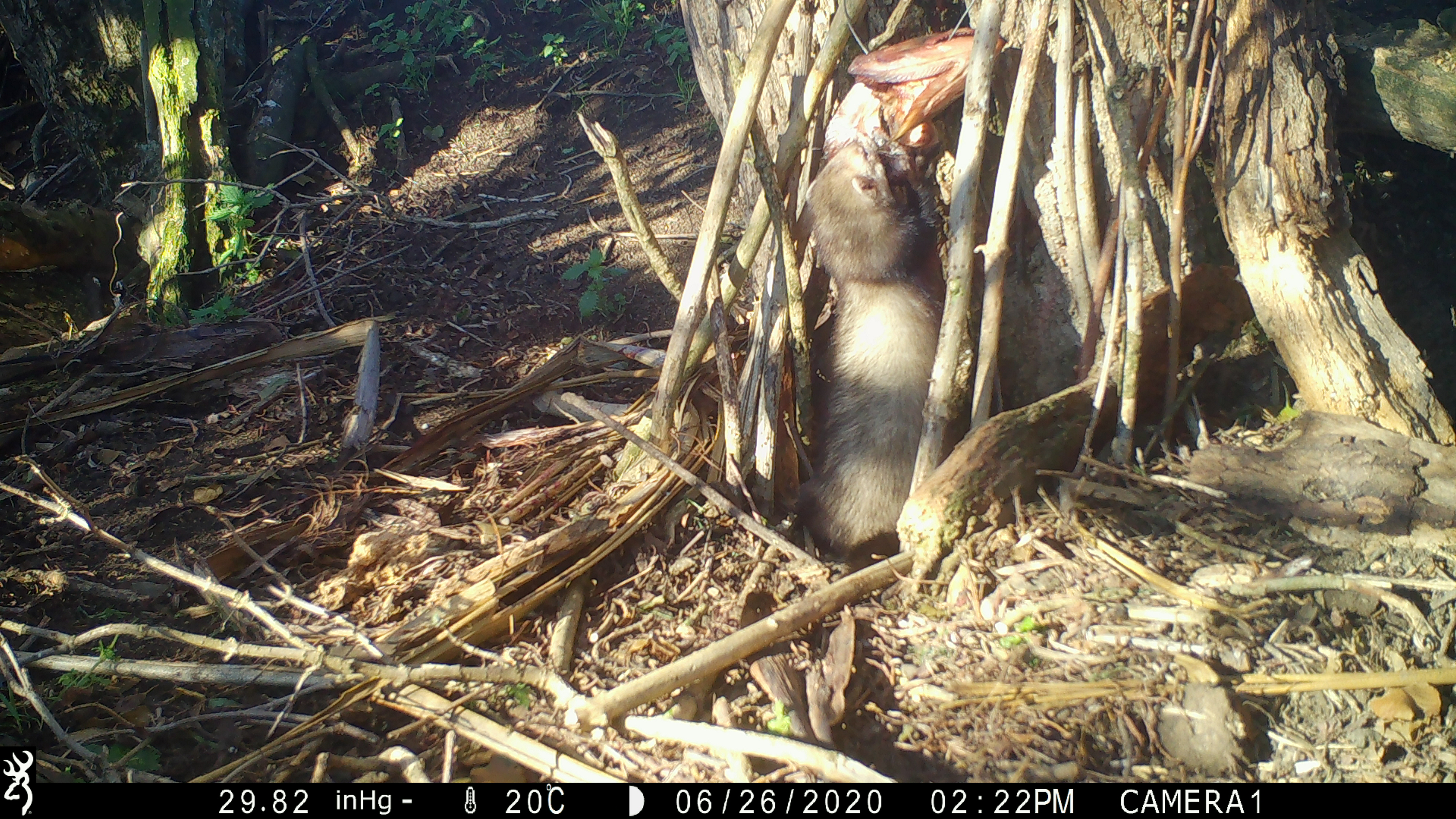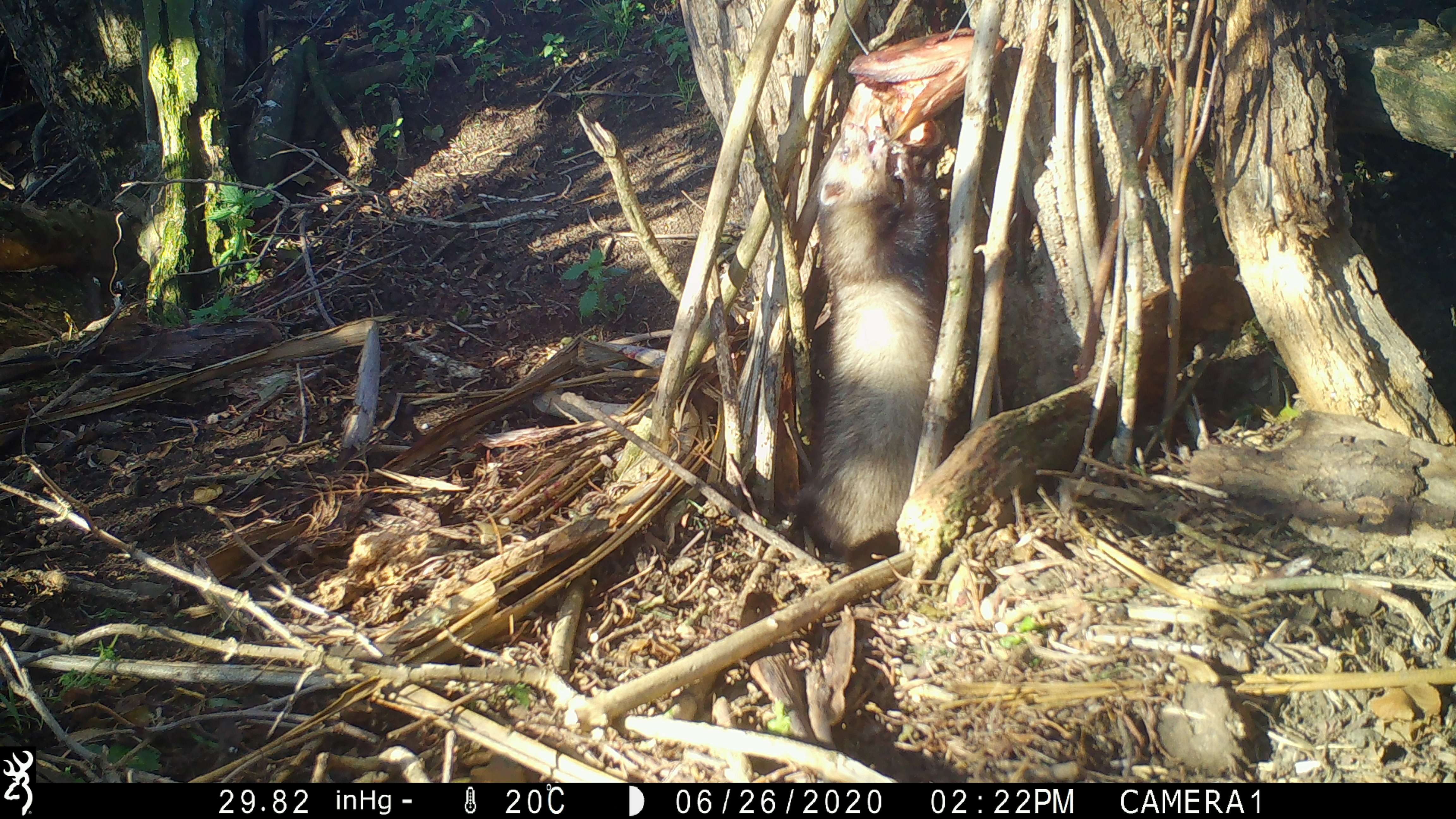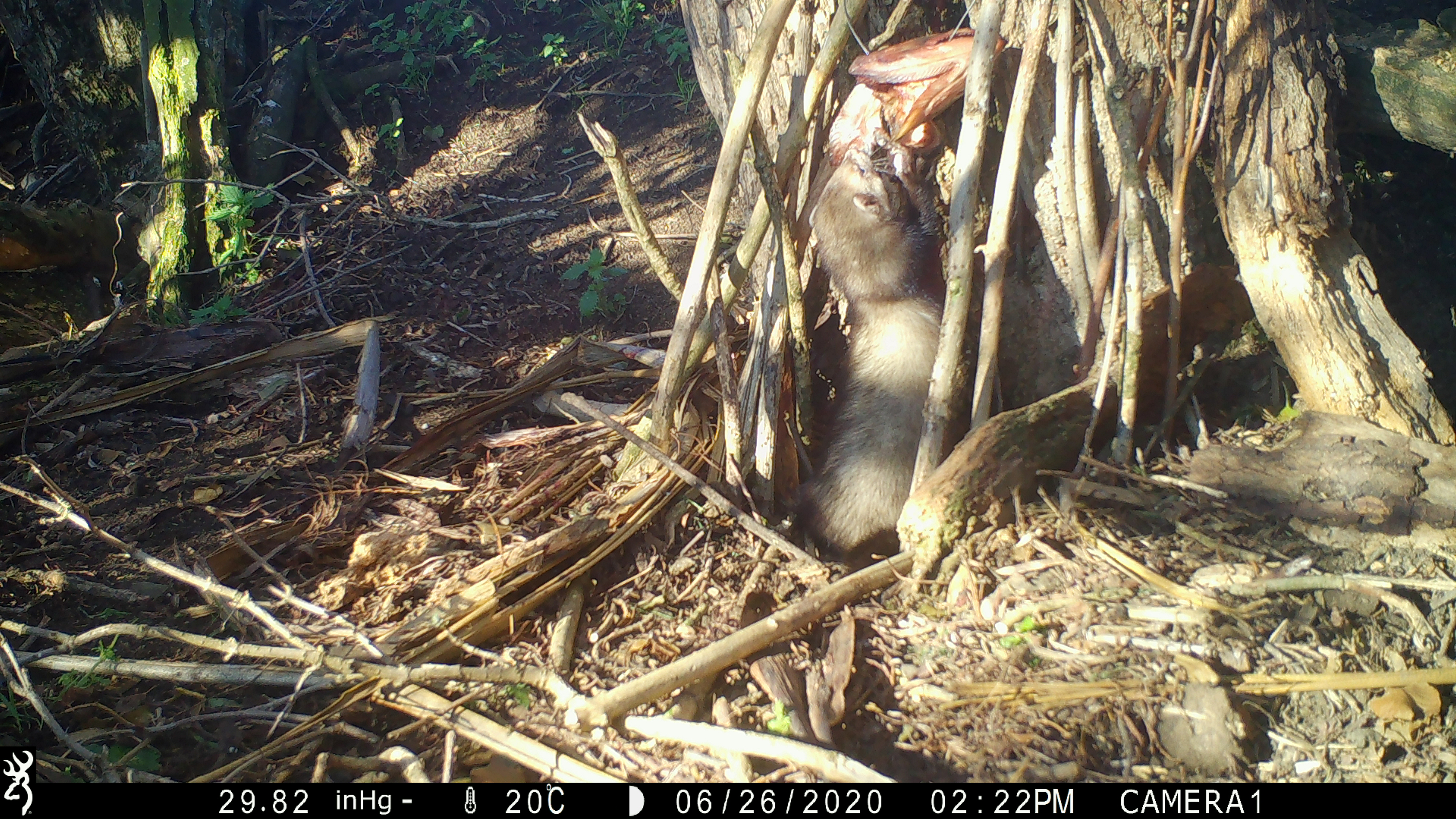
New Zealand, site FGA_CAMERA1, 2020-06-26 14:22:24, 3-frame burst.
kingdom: Animalia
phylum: Chordata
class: Mammalia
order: Carnivora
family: Mustelidae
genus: Mustela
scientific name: Mustela furo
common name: ferret